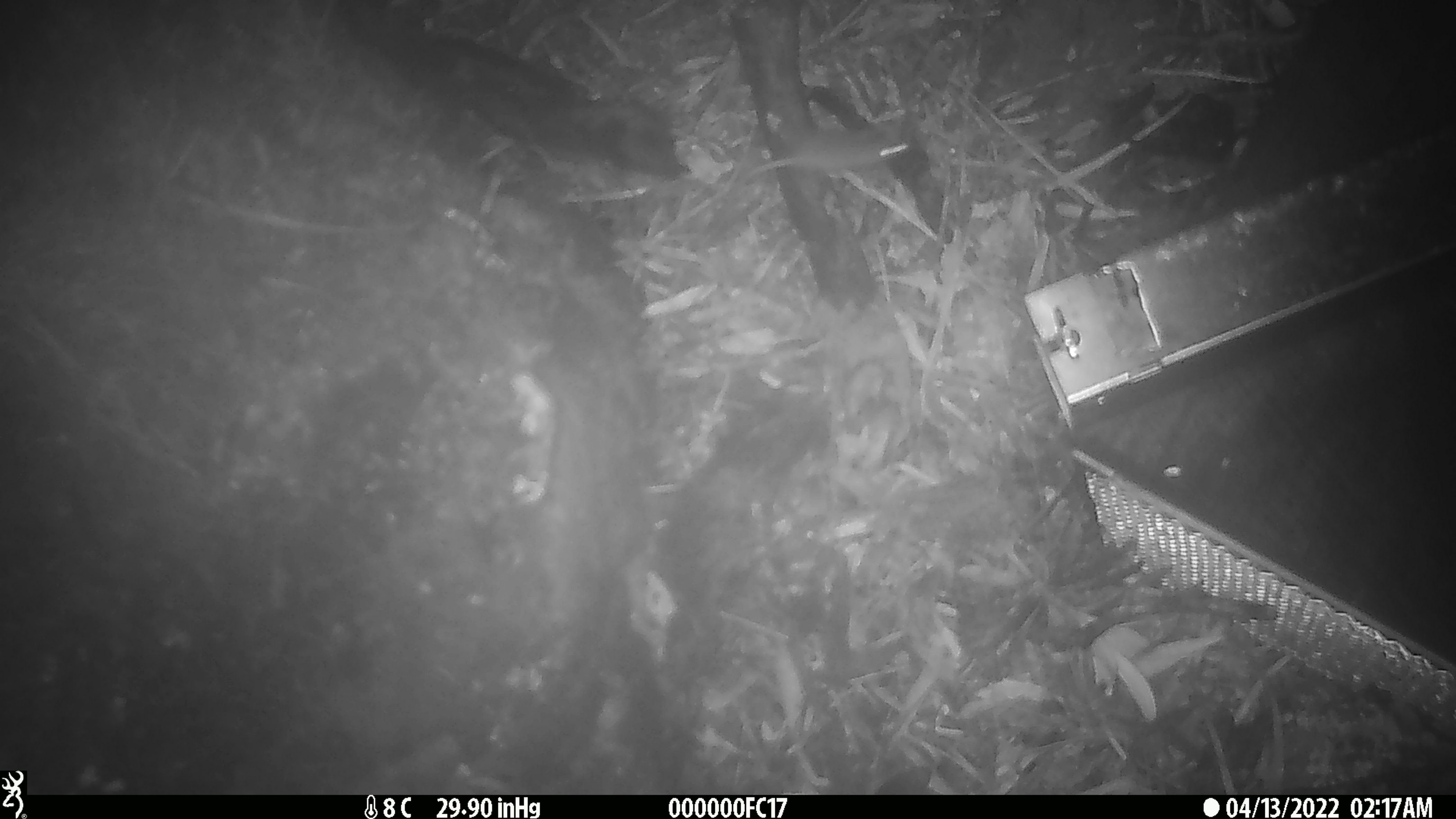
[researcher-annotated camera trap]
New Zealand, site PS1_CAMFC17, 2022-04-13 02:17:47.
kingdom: Animalia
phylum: Chordata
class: Mammalia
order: Rodentia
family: Muridae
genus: Mus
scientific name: Mus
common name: mouse